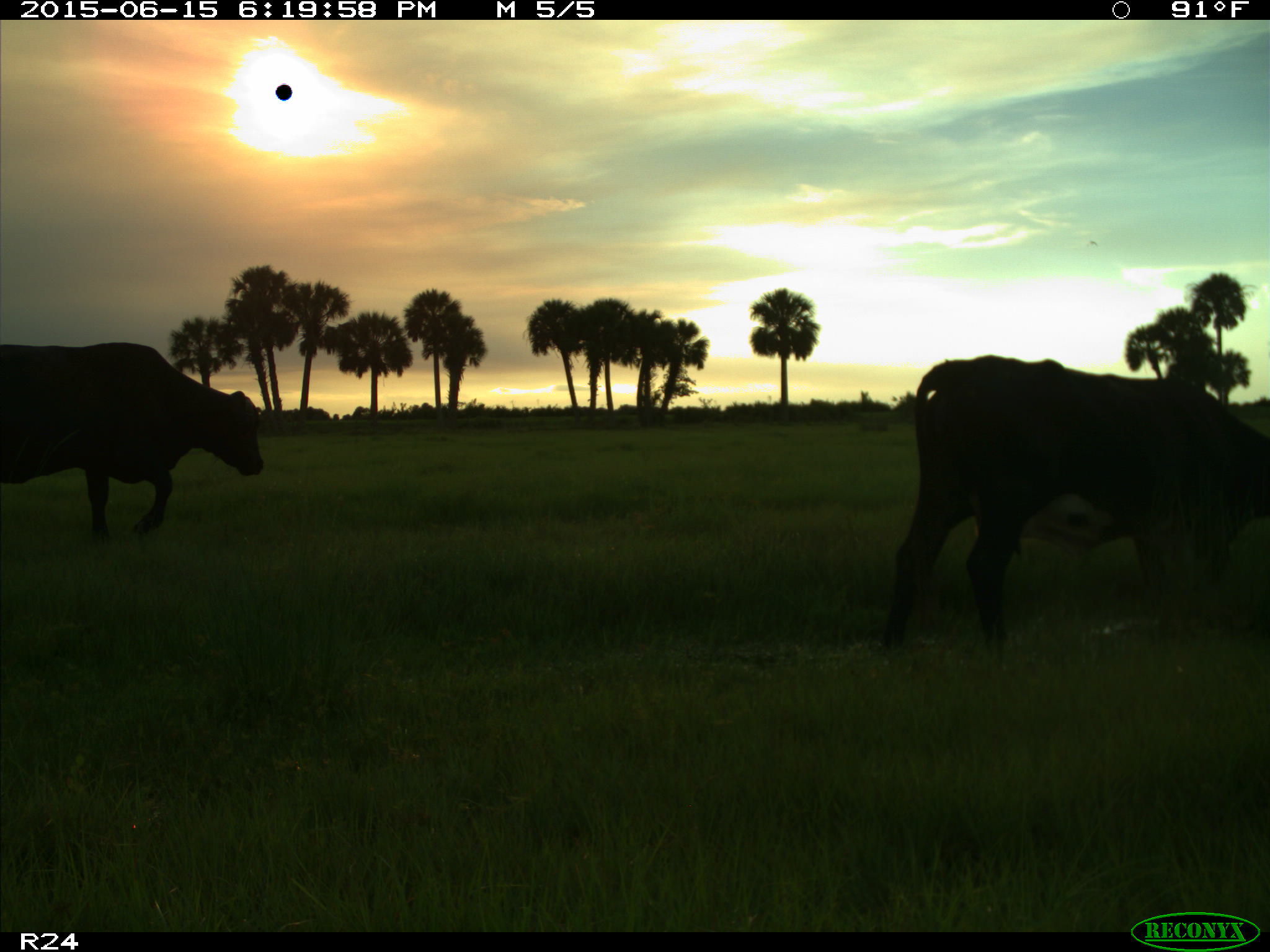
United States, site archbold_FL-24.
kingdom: Animalia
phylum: Chordata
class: Mammalia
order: Artiodactyla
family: Bovidae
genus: Bos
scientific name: Bos taurus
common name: domestic cow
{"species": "Bos taurus (domestic cow)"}